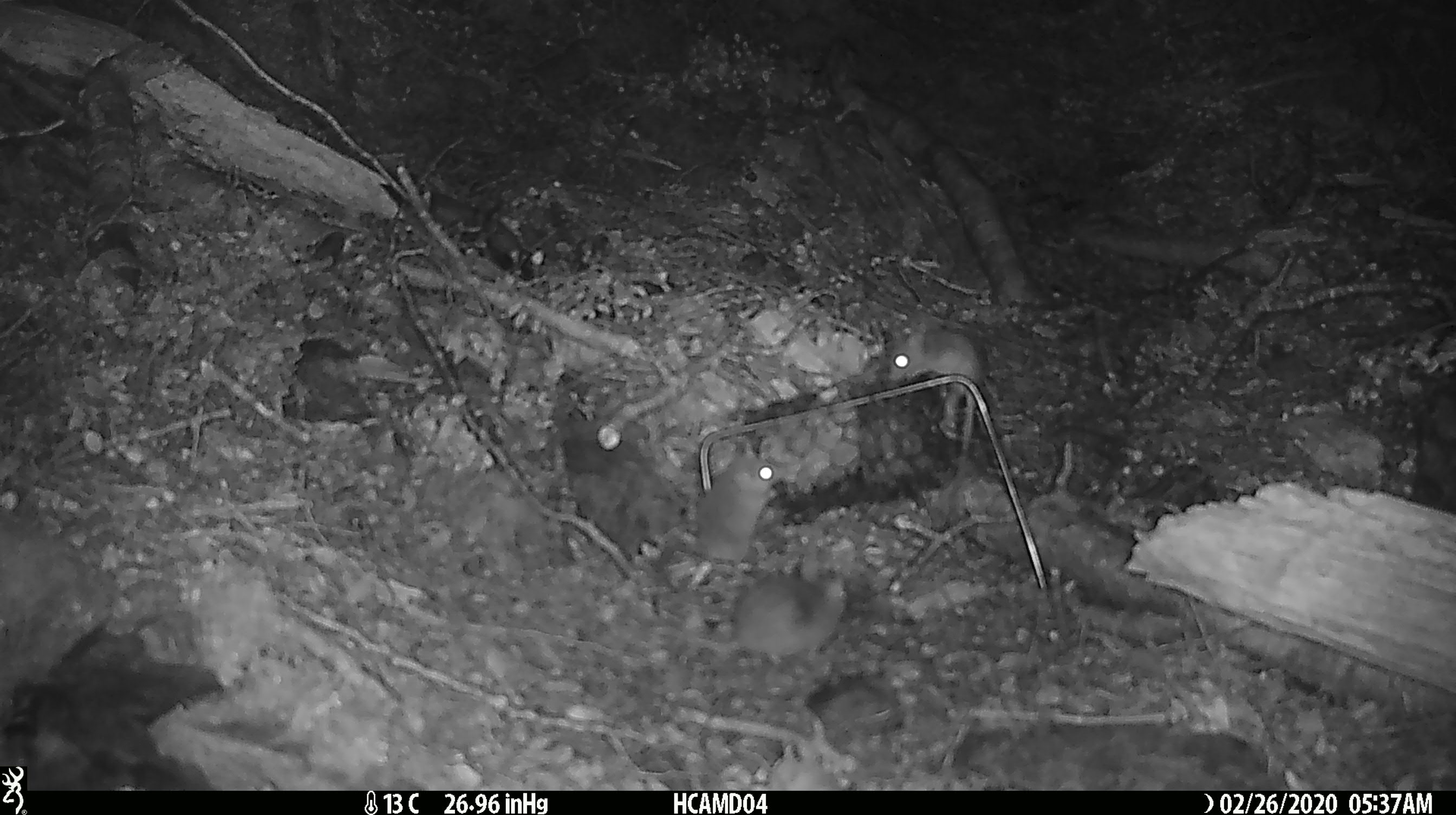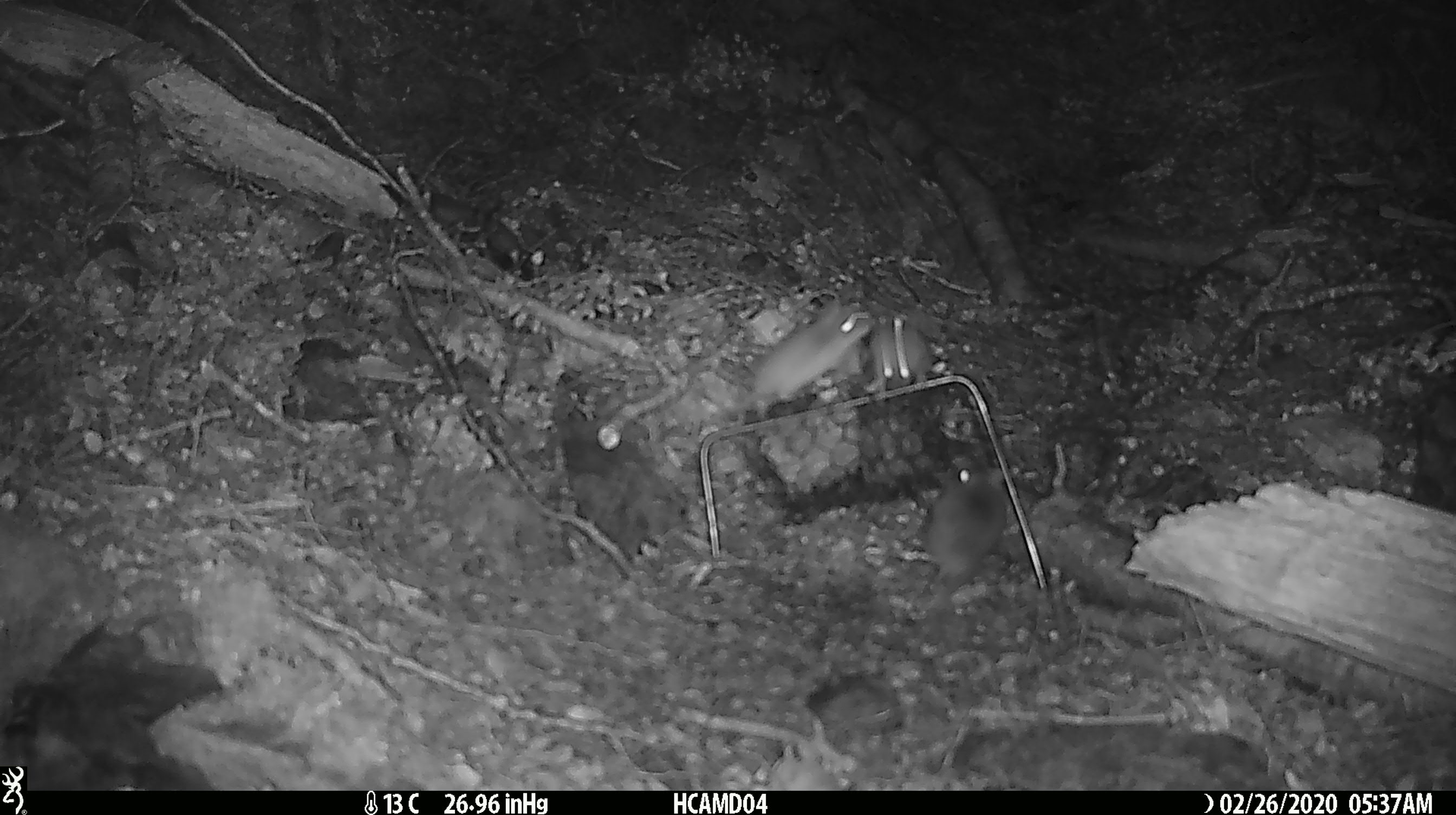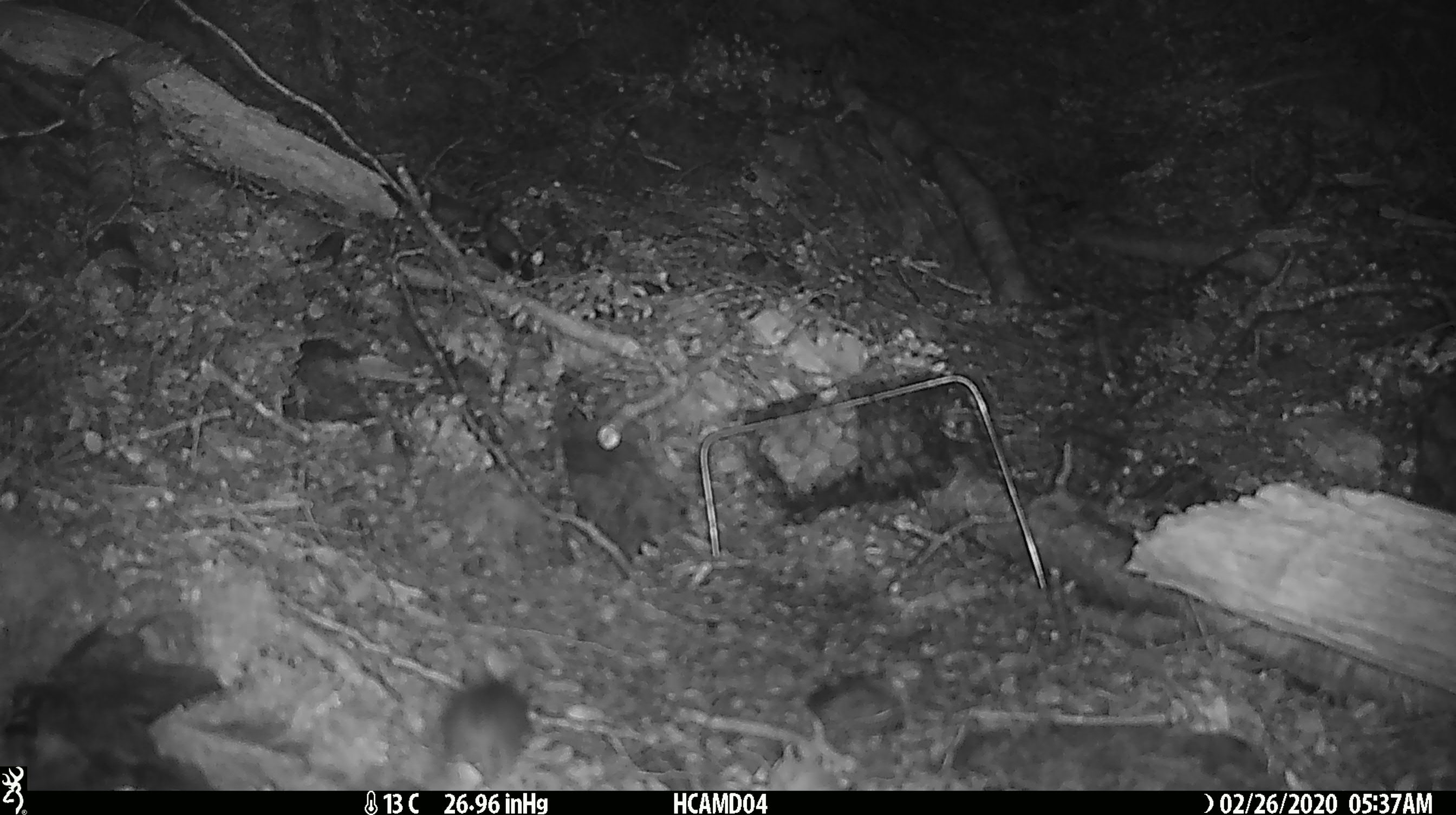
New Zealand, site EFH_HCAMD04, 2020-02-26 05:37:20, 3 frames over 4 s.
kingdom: Animalia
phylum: Chordata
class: Mammalia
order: Rodentia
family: Muridae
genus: Mus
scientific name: Mus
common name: mouse